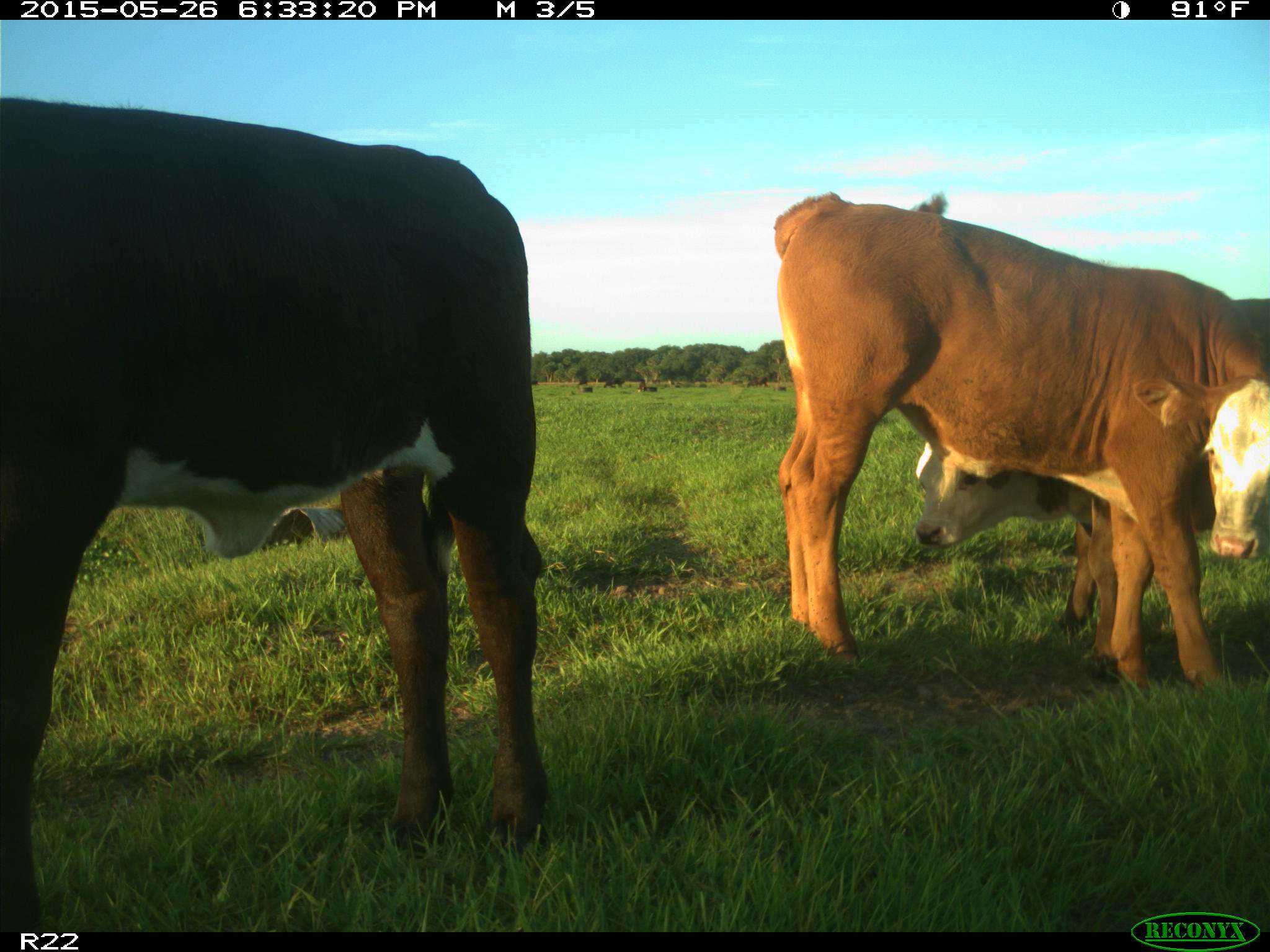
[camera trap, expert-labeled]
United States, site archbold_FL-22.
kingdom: Animalia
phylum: Chordata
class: Mammalia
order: Artiodactyla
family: Bovidae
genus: Bos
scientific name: Bos taurus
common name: domestic cow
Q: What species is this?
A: Bos taurus (domestic cow).